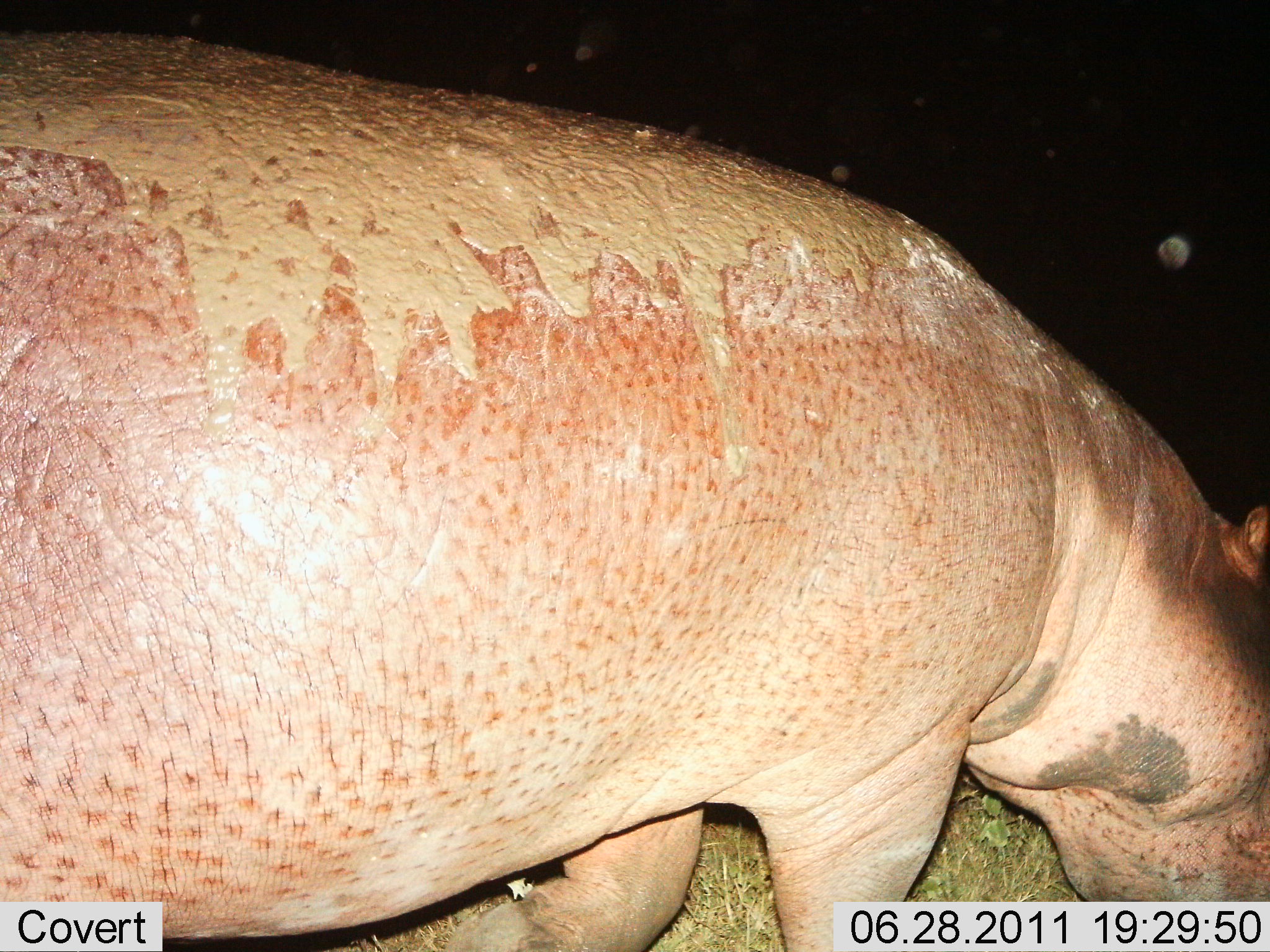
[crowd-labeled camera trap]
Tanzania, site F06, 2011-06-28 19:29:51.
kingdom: Animalia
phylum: Chordata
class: Mammalia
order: Artiodactyla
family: Hippopotamidae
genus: Hippopotamus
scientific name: Hippopotamus amphibius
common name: hippopotamus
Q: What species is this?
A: Hippopotamus (Hippopotamus amphibius).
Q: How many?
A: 1.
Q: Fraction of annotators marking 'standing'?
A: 73%.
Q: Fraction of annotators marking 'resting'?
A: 0%.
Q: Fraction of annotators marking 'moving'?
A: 9%.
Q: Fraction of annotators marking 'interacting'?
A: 0%.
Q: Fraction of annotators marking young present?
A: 0%.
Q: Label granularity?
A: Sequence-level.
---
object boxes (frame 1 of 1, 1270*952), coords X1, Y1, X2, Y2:
animal: 0, 32, 1268, 952